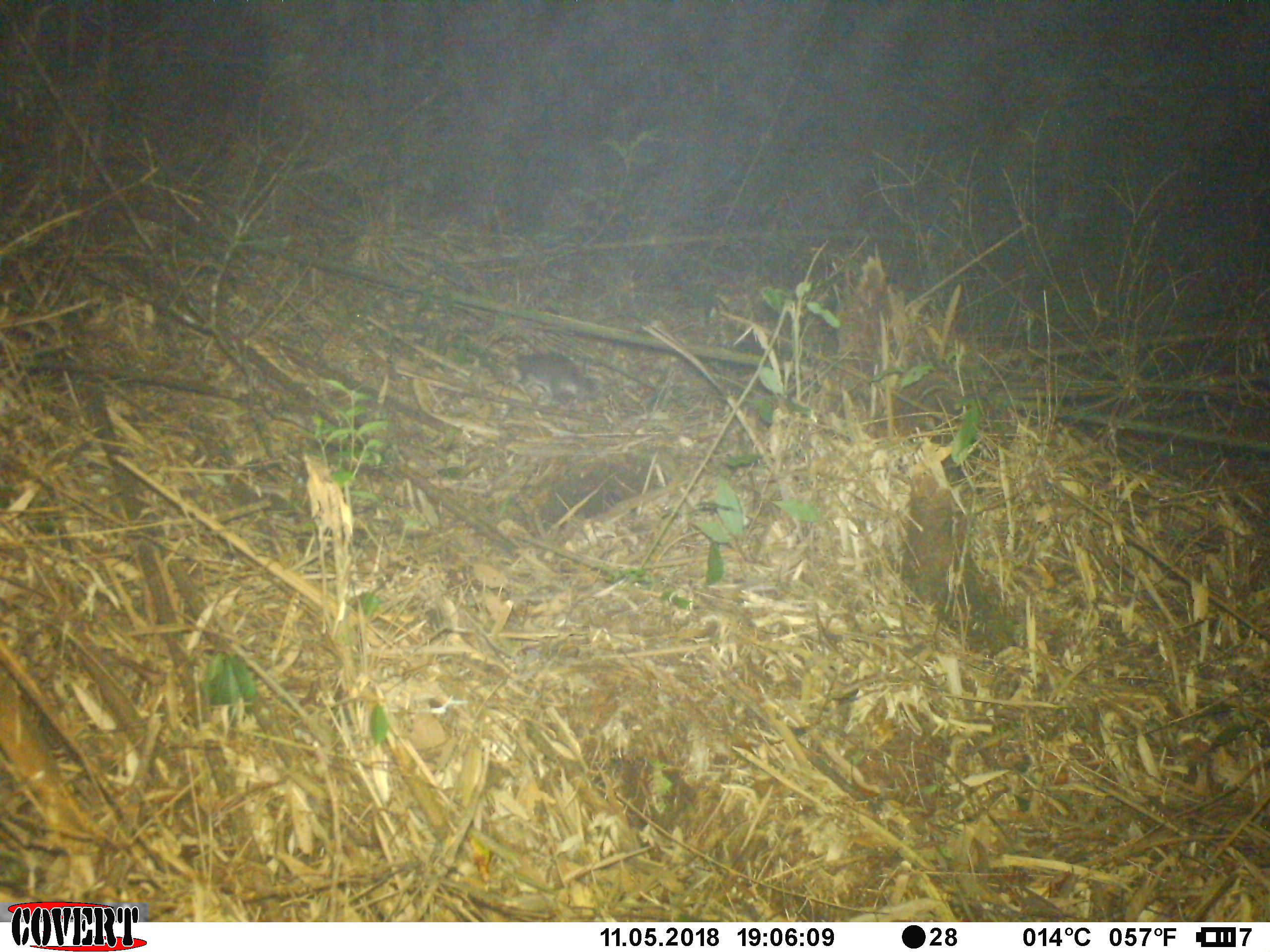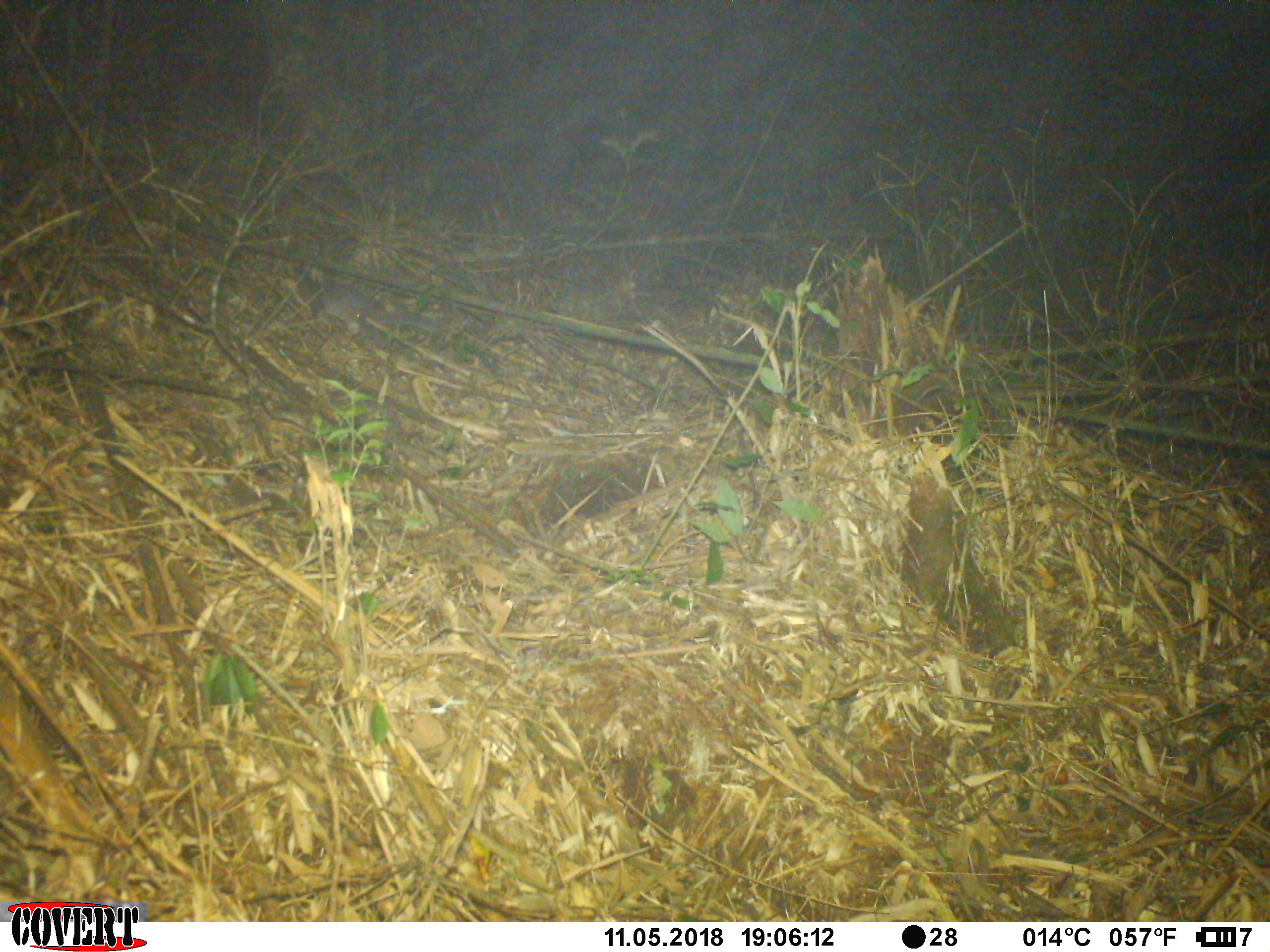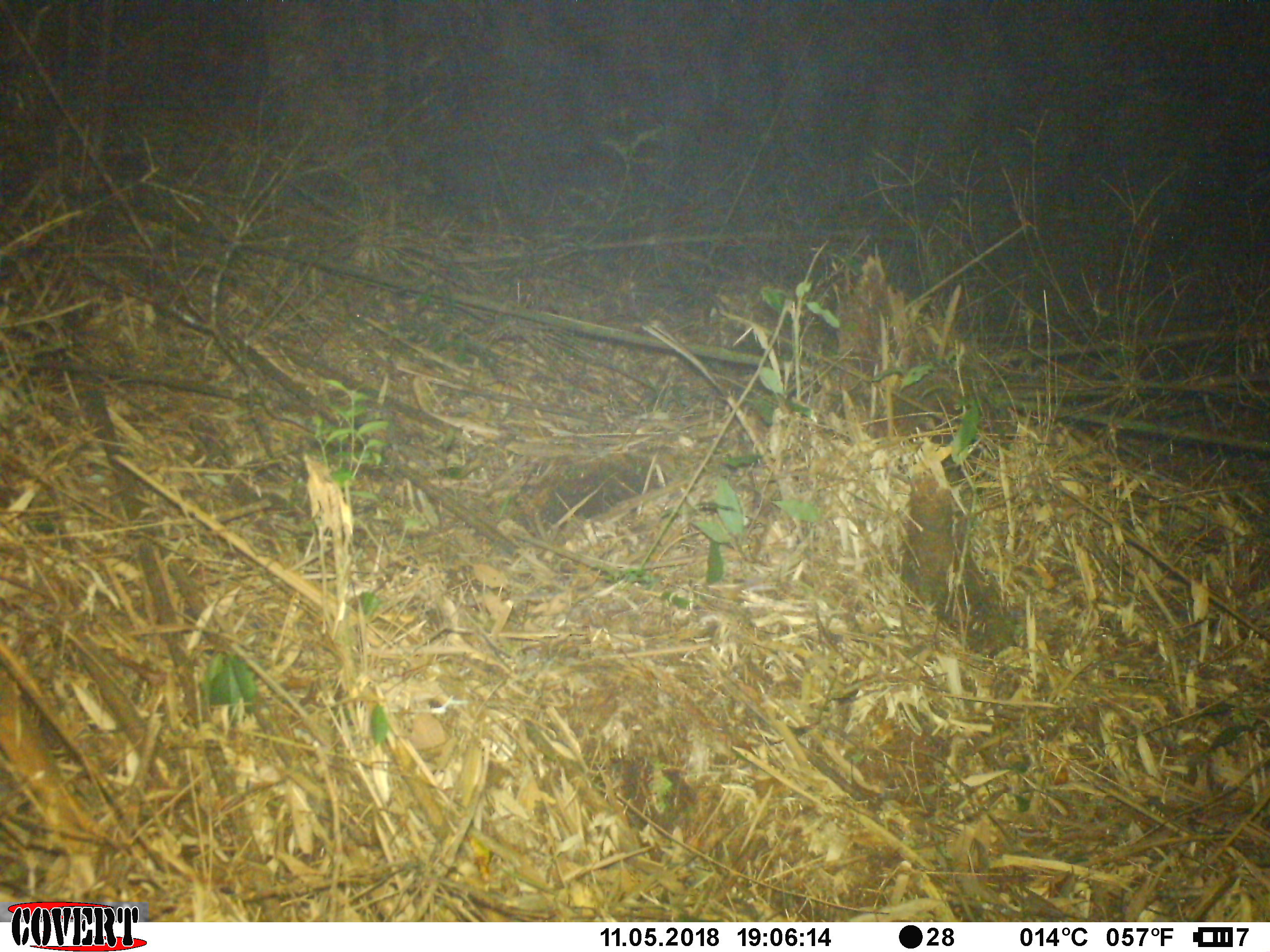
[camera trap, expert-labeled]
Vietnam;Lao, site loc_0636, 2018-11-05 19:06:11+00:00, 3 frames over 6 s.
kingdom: Animalia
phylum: Chordata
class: Mammalia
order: Carnivora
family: Mustelidae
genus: Melogale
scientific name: Melogale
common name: ferret badger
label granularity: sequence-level